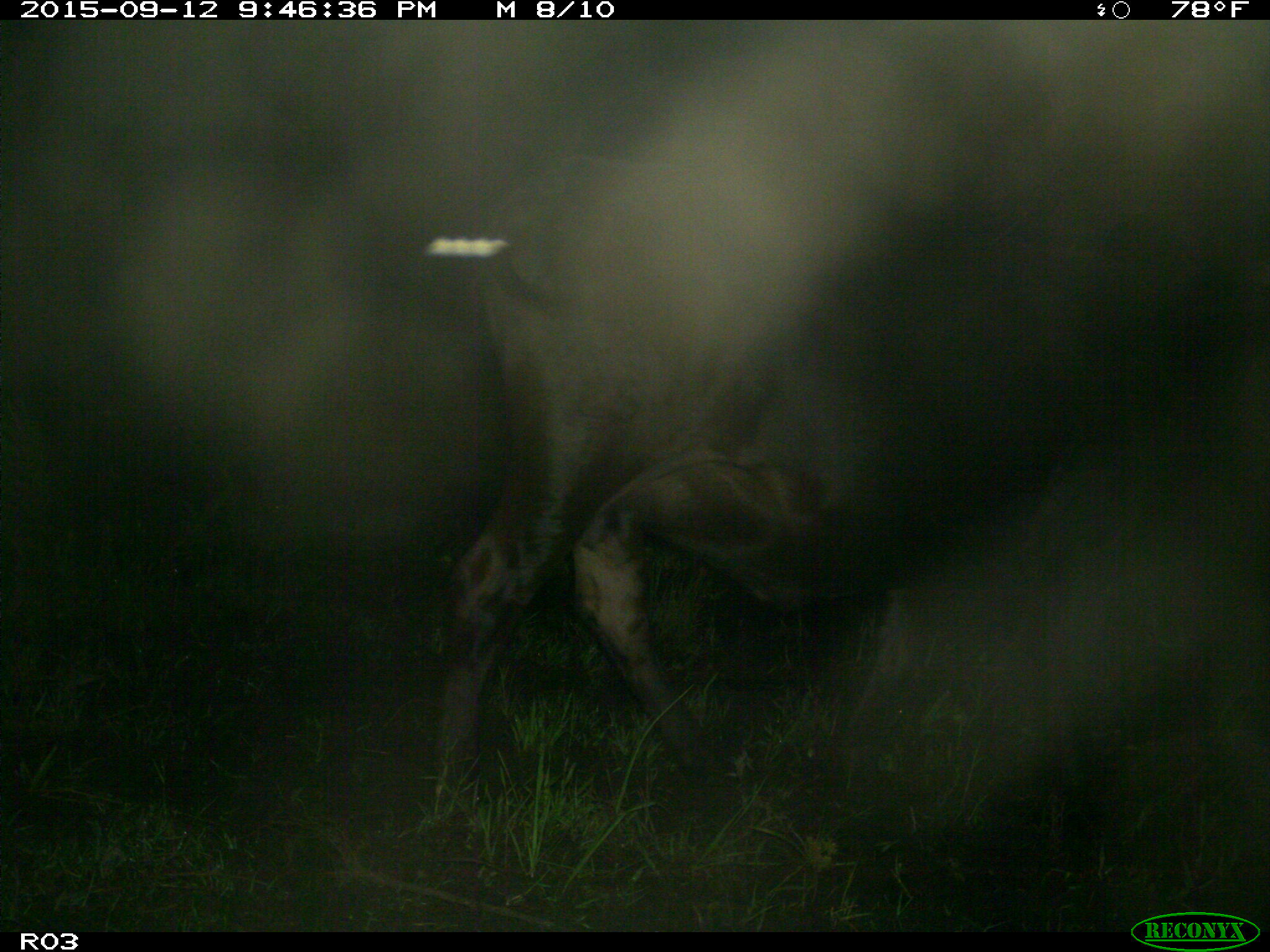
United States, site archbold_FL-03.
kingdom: Animalia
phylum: Chordata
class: Mammalia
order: Artiodactyla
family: Bovidae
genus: Bos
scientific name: Bos taurus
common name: domestic cow